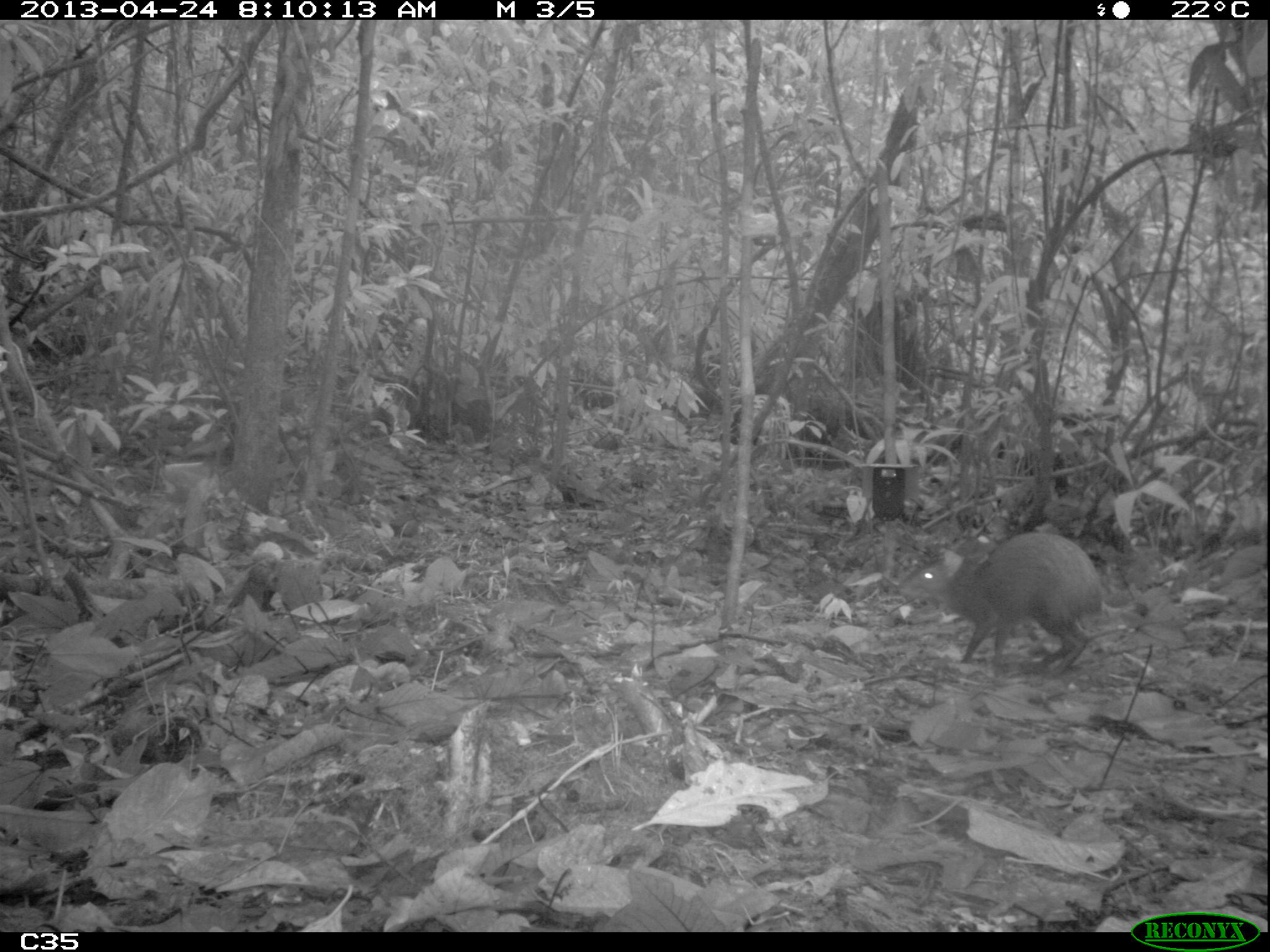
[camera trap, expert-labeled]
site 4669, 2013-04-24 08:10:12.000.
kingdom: Animalia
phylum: Chordata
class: Mammalia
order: Rodentia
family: Dasyproctidae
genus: Dasyprocta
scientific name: Dasyprocta leporina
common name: red-rumped agouti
Dasyprocta leporina (red-rumped agouti), count 1, age adult.